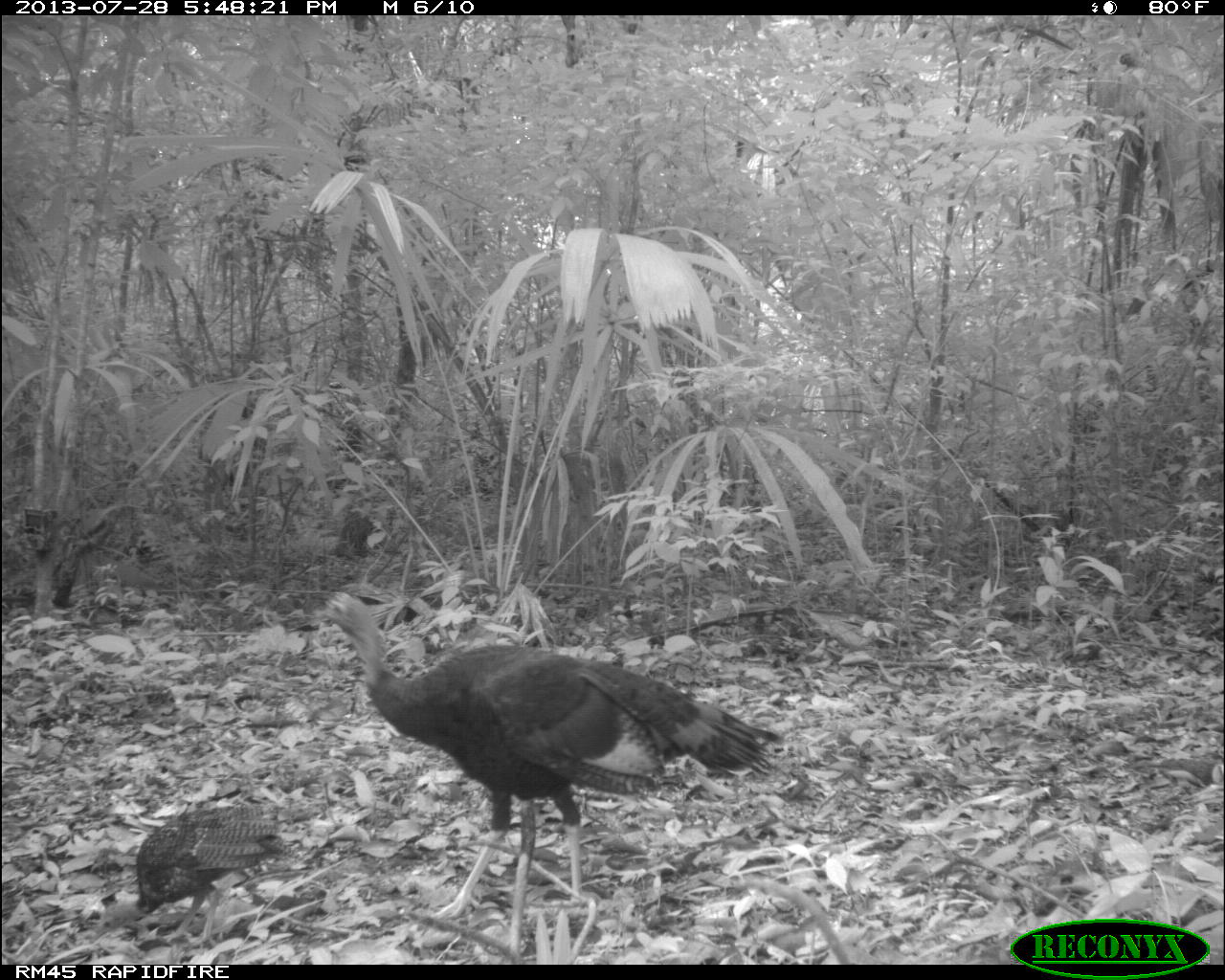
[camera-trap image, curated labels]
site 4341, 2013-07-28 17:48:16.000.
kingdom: Animalia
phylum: Chordata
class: Aves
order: Galliformes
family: Phasianidae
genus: Meleagris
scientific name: Meleagris ocellata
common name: ocellated turkey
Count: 2.